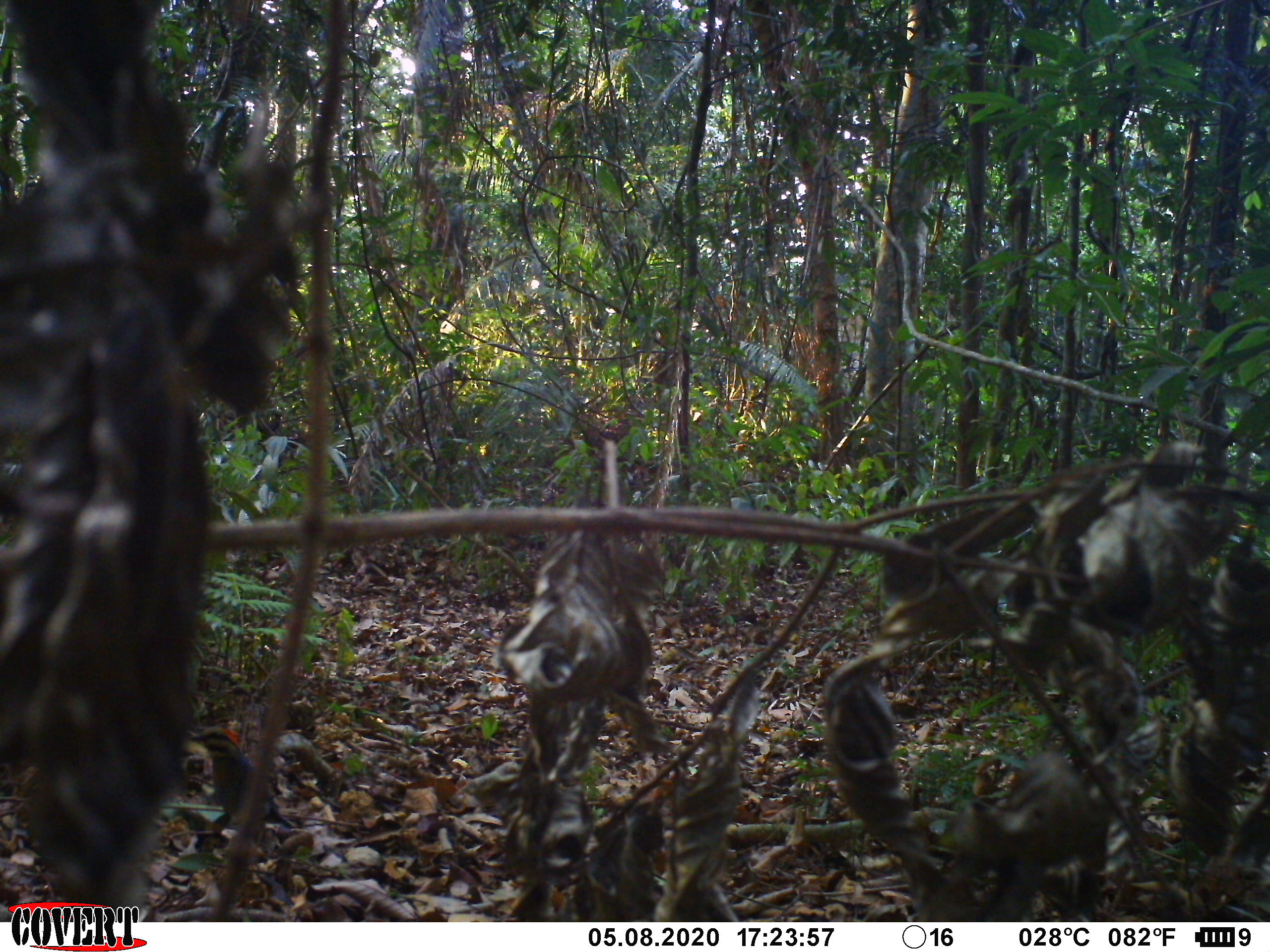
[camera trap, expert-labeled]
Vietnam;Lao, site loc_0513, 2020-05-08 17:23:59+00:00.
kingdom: Animalia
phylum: Chordata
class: Aves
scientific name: Aves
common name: bird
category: unidentified bird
Unidentified bird (bird) (Aves). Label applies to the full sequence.